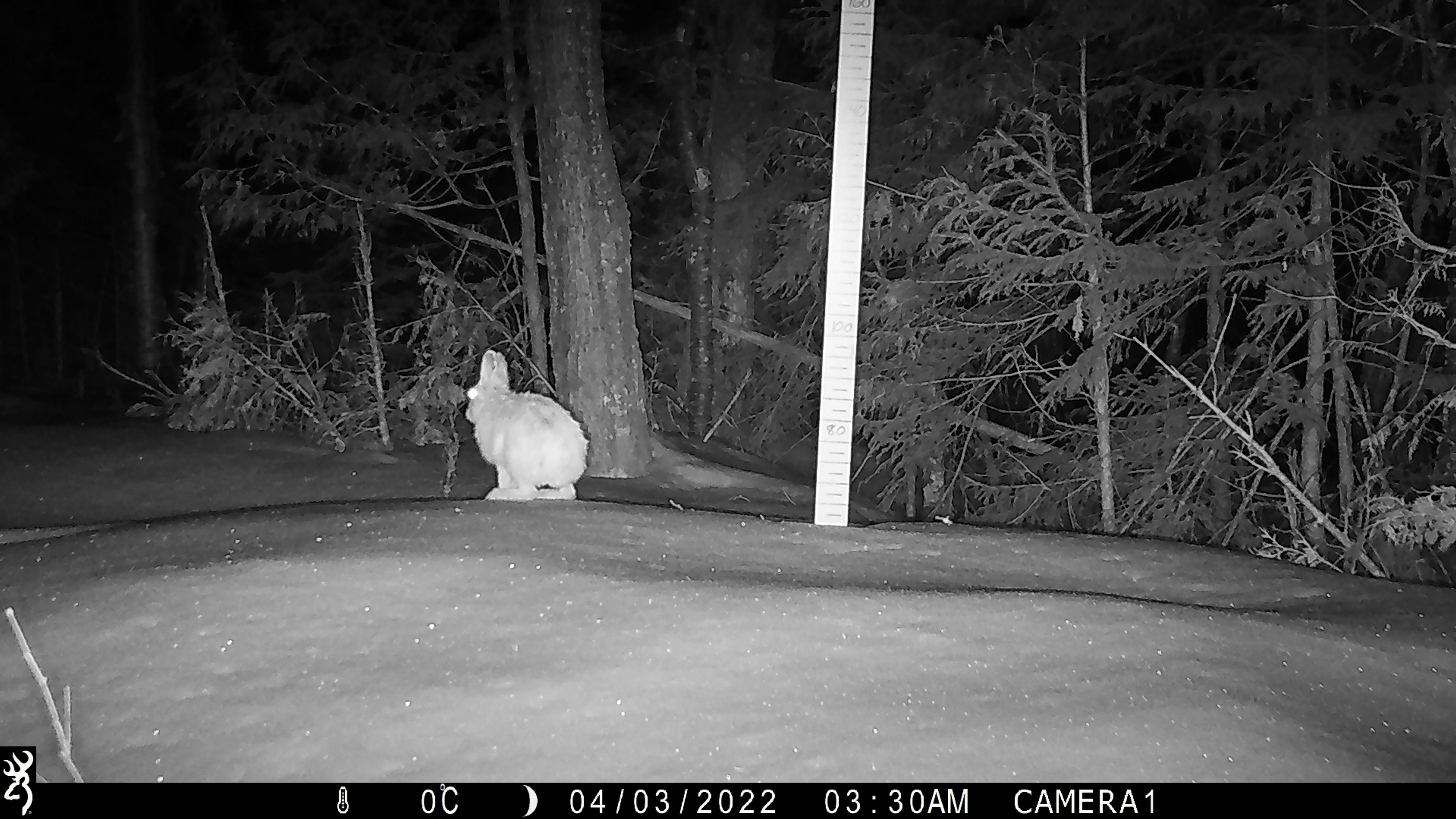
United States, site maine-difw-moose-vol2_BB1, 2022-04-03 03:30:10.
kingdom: Animalia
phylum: Chordata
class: Mammalia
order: Lagomorpha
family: Leporidae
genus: Lepus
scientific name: Lepus americanus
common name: snowshoe hare